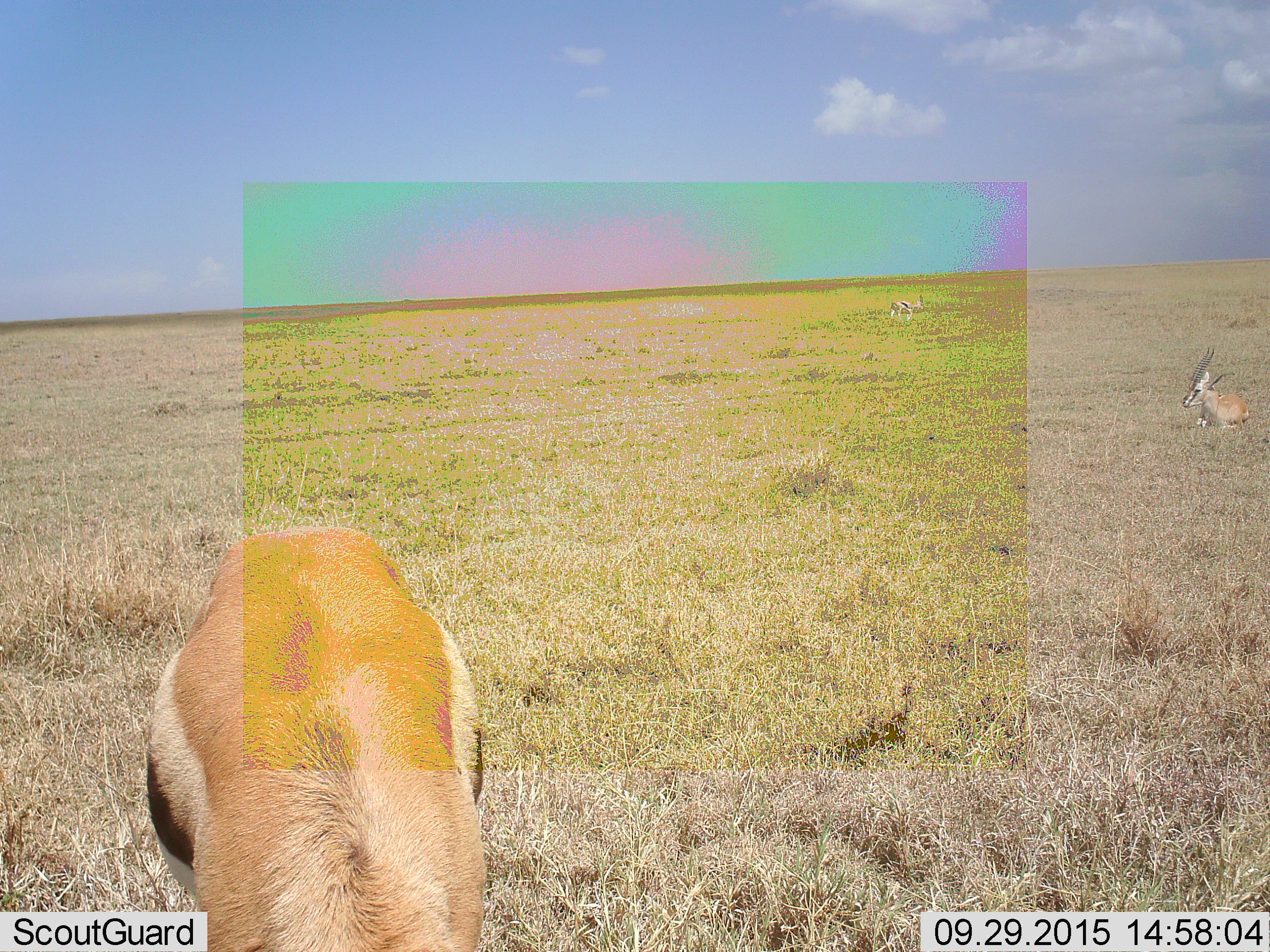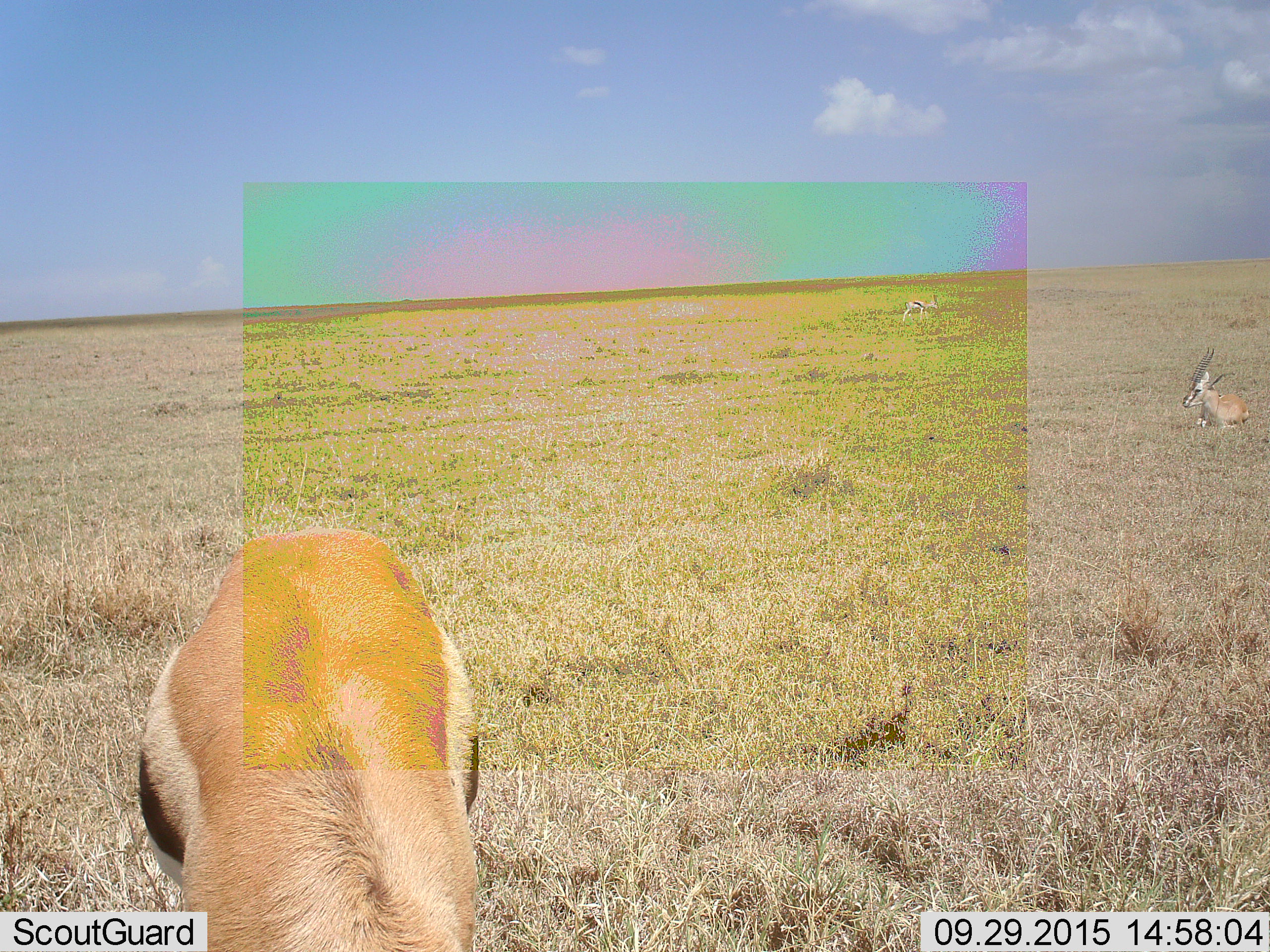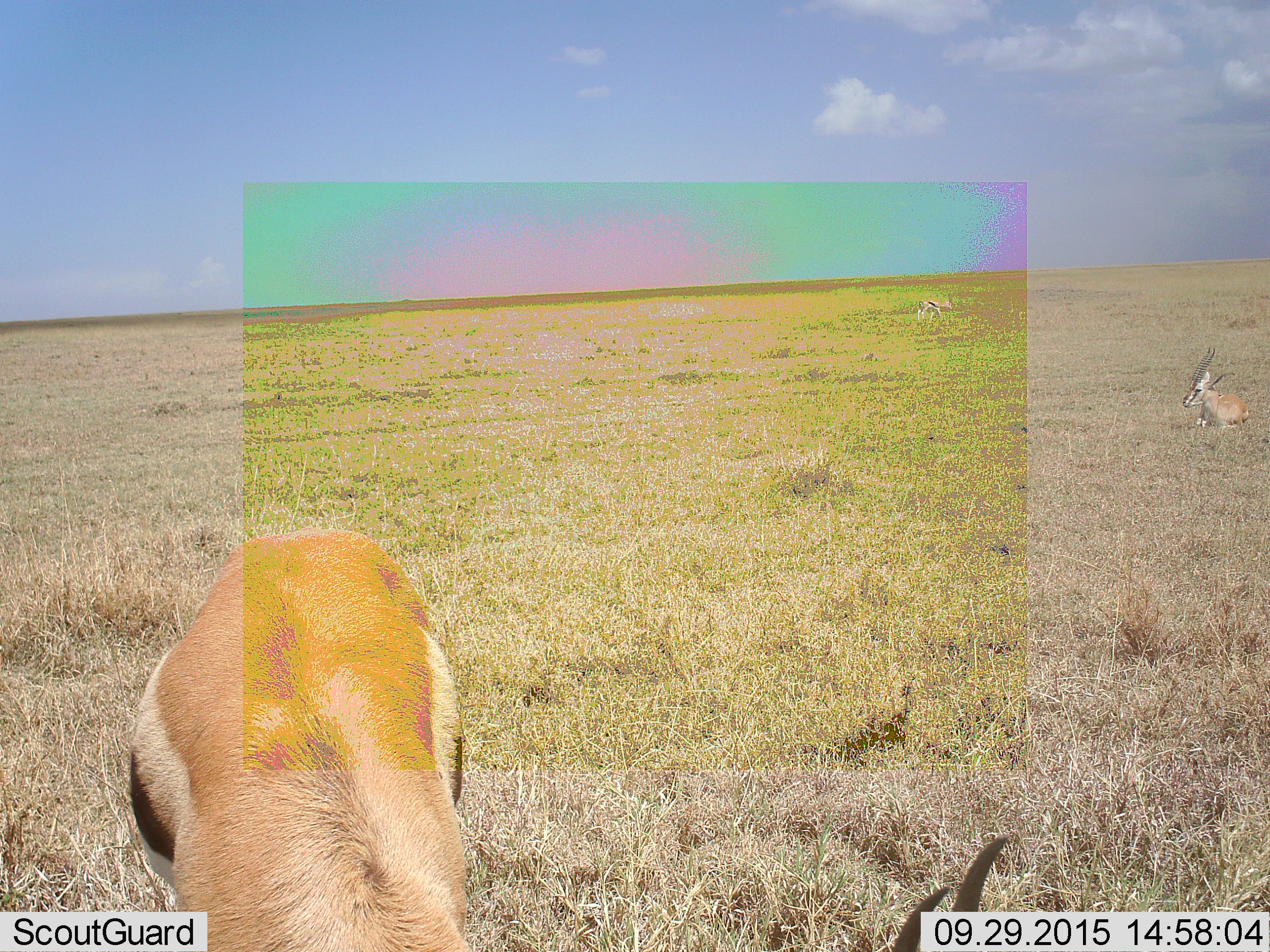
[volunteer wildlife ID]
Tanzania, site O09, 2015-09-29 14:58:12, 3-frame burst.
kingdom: Animalia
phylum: Chordata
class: Mammalia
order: Artiodactyla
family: Bovidae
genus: Eudorcas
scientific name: Eudorcas thomsonii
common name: thomson's gazelle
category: gazellethomsons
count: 3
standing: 50%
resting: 88%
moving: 62%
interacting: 12%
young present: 0%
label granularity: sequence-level